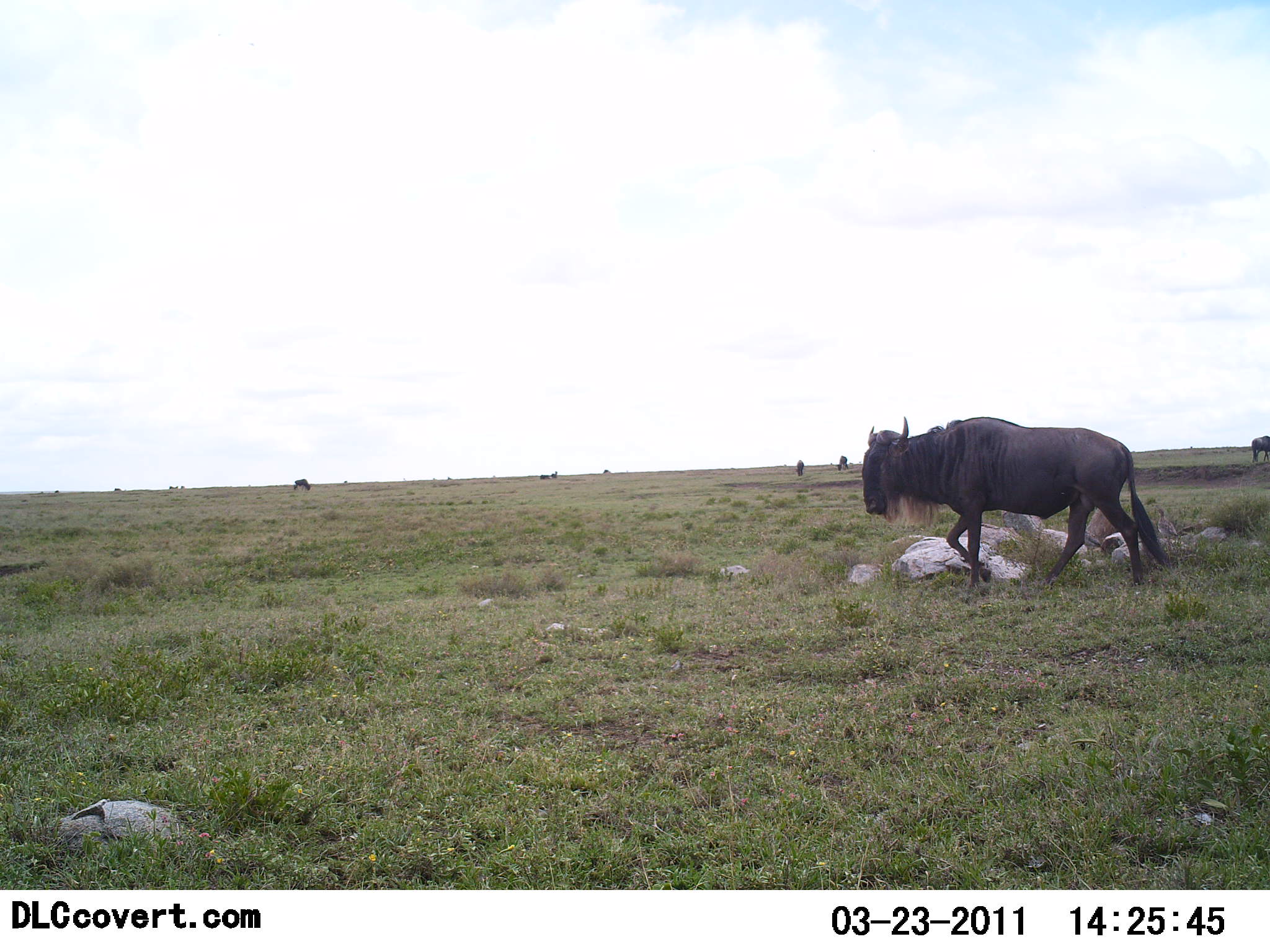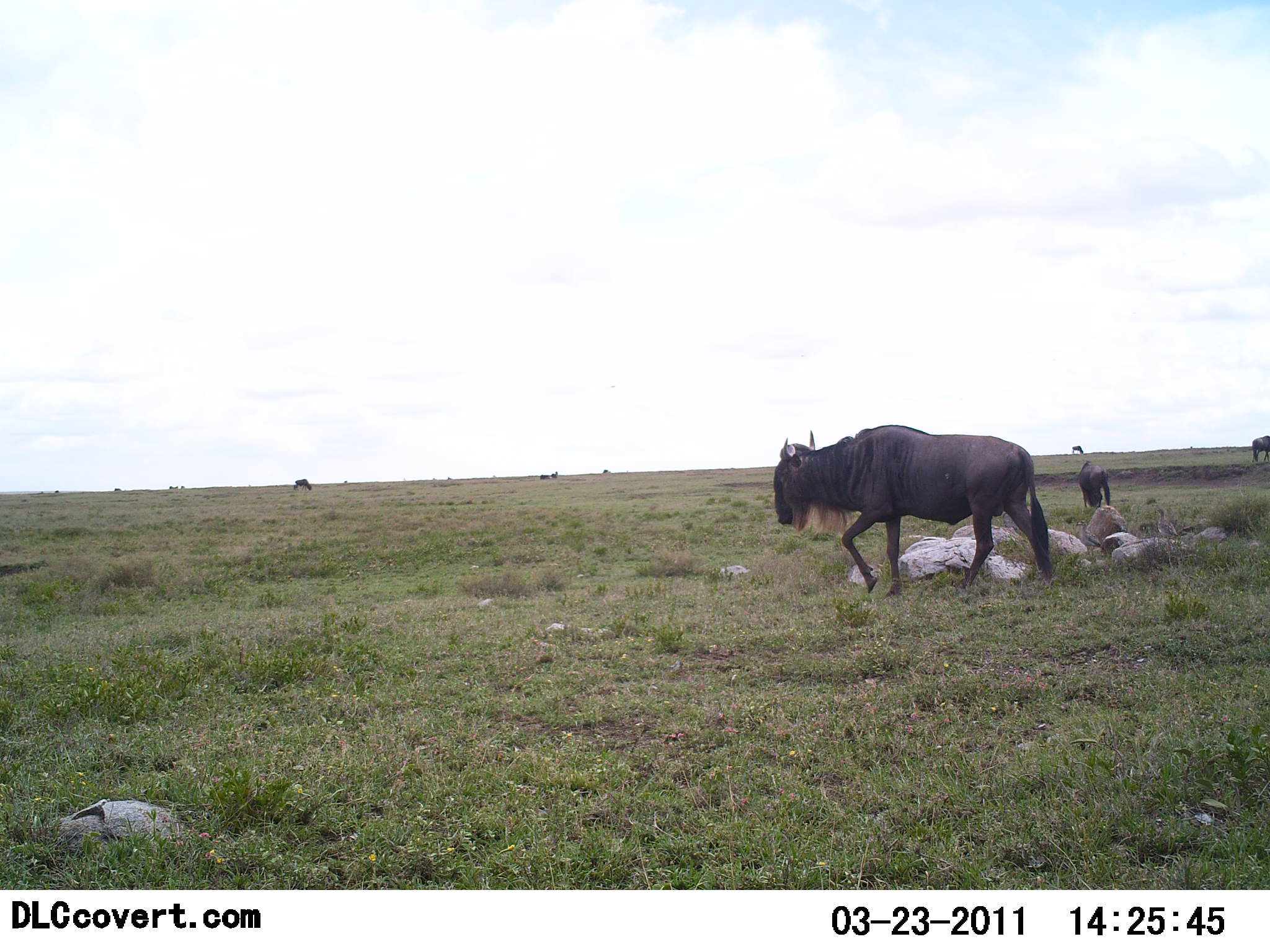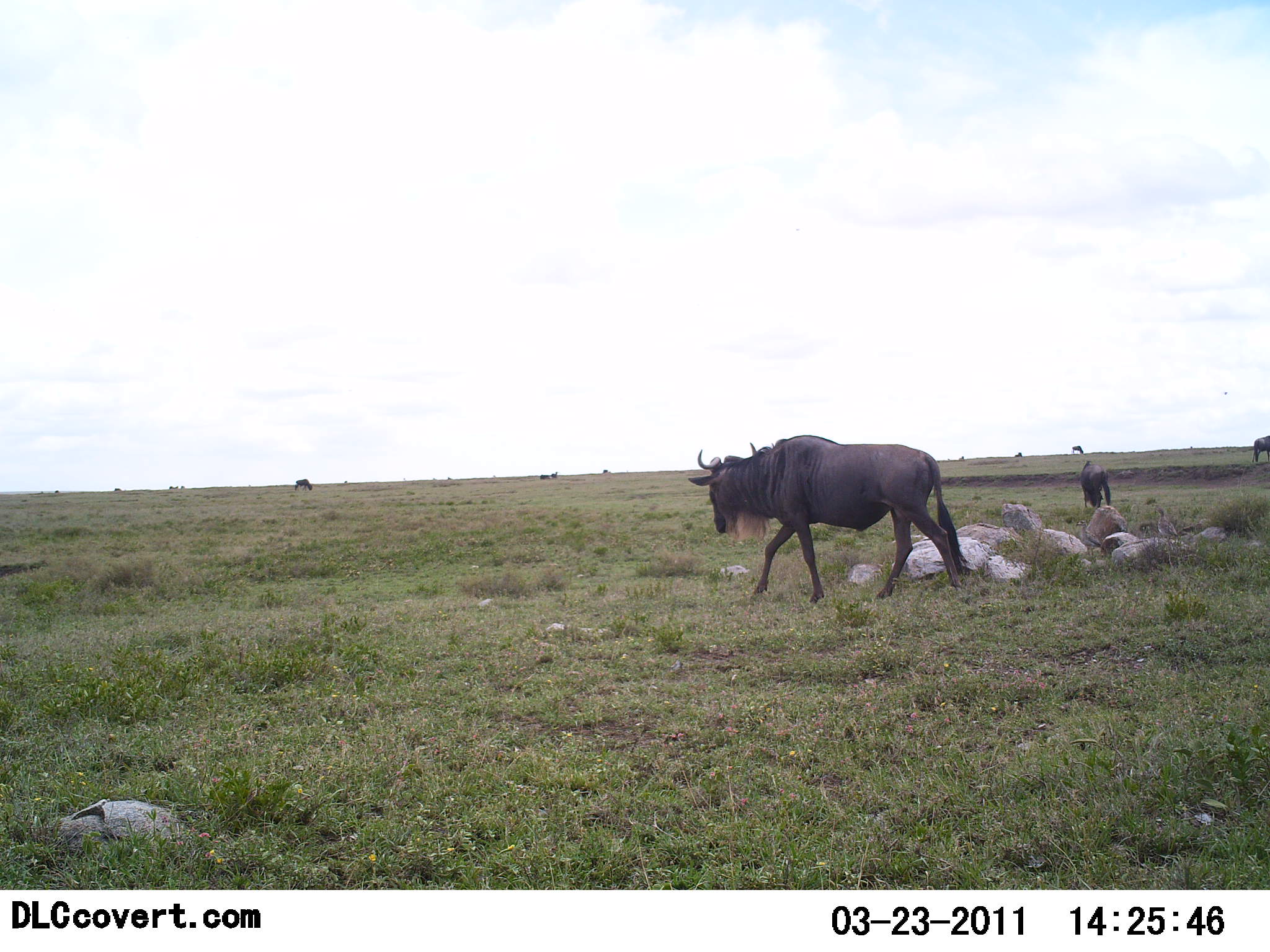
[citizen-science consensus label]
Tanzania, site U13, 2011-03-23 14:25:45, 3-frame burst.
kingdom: Animalia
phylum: Chordata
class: Mammalia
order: Artiodactyla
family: Bovidae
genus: Connochaetes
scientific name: Connochaetes taurinus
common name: blue wildebeest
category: wildebeest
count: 7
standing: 58%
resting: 0%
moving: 100%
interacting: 0%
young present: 17%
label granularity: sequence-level